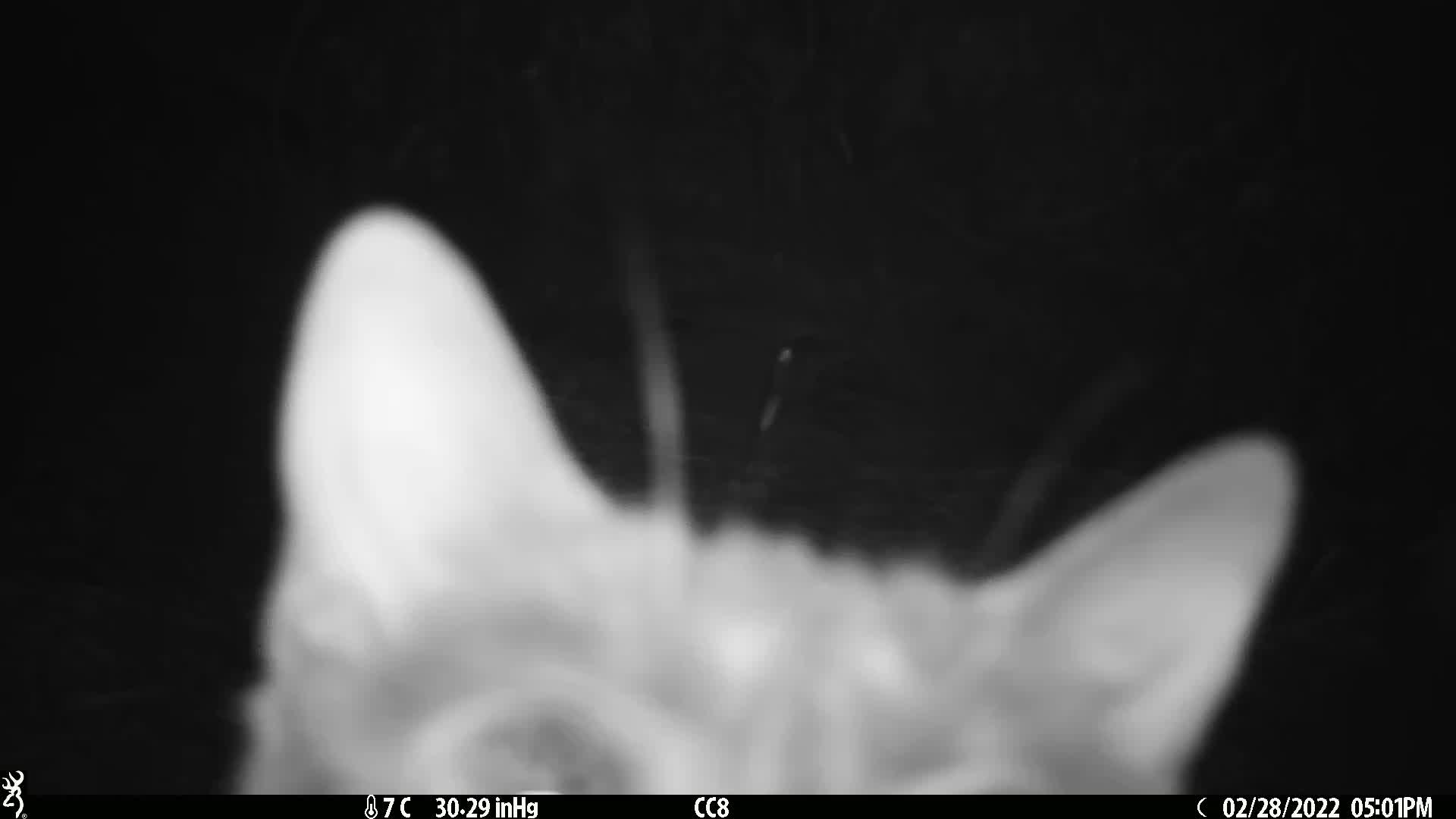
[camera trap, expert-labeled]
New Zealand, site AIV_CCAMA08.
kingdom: Animalia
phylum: Chordata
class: Mammalia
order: Carnivora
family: Felidae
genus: Felis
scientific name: Felis catus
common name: domestic cat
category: cat